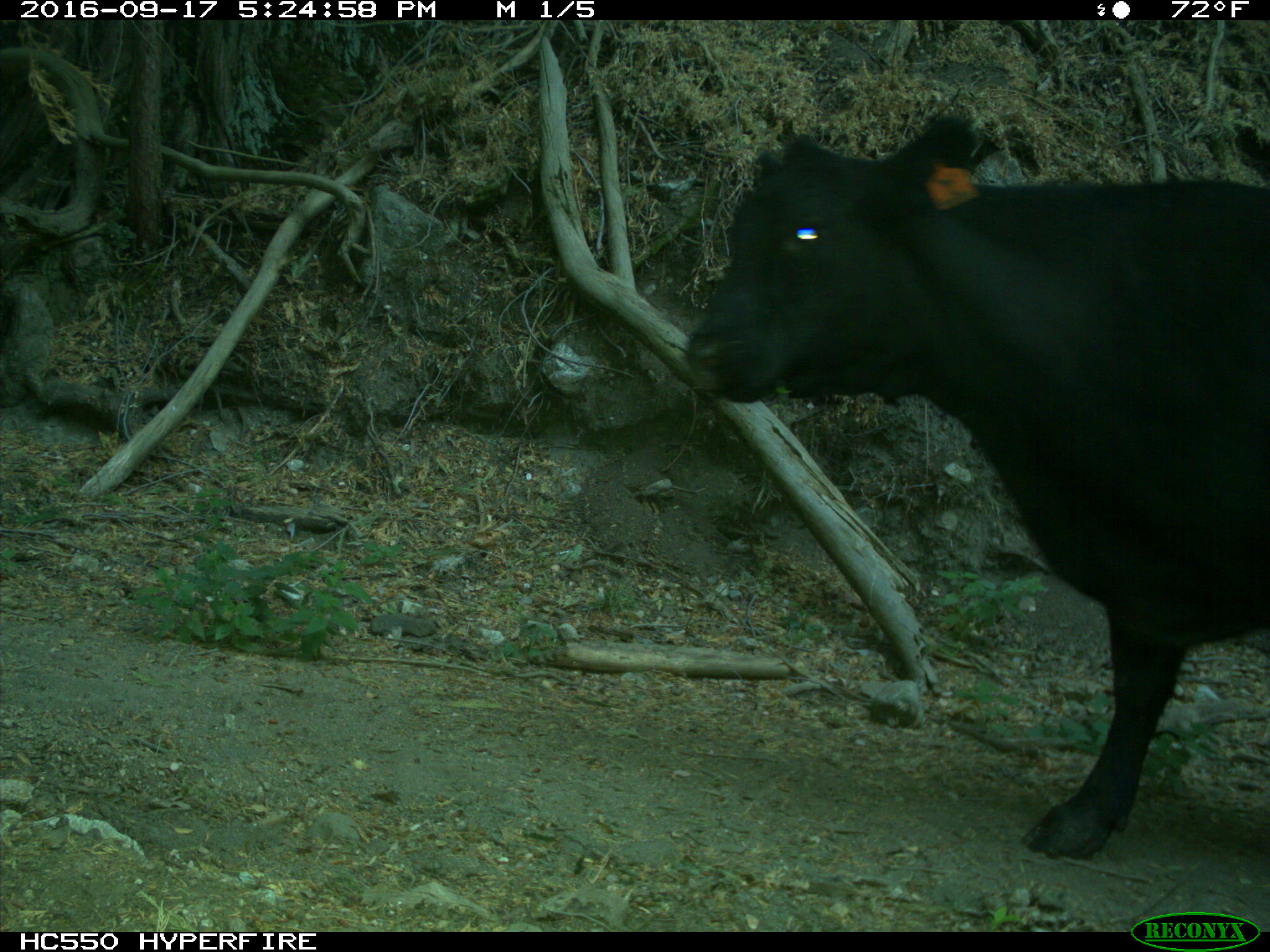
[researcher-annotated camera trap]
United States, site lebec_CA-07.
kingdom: Animalia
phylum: Chordata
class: Mammalia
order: Artiodactyla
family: Bovidae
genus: Bos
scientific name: Bos taurus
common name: domestic cow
Bos taurus (domestic cow).